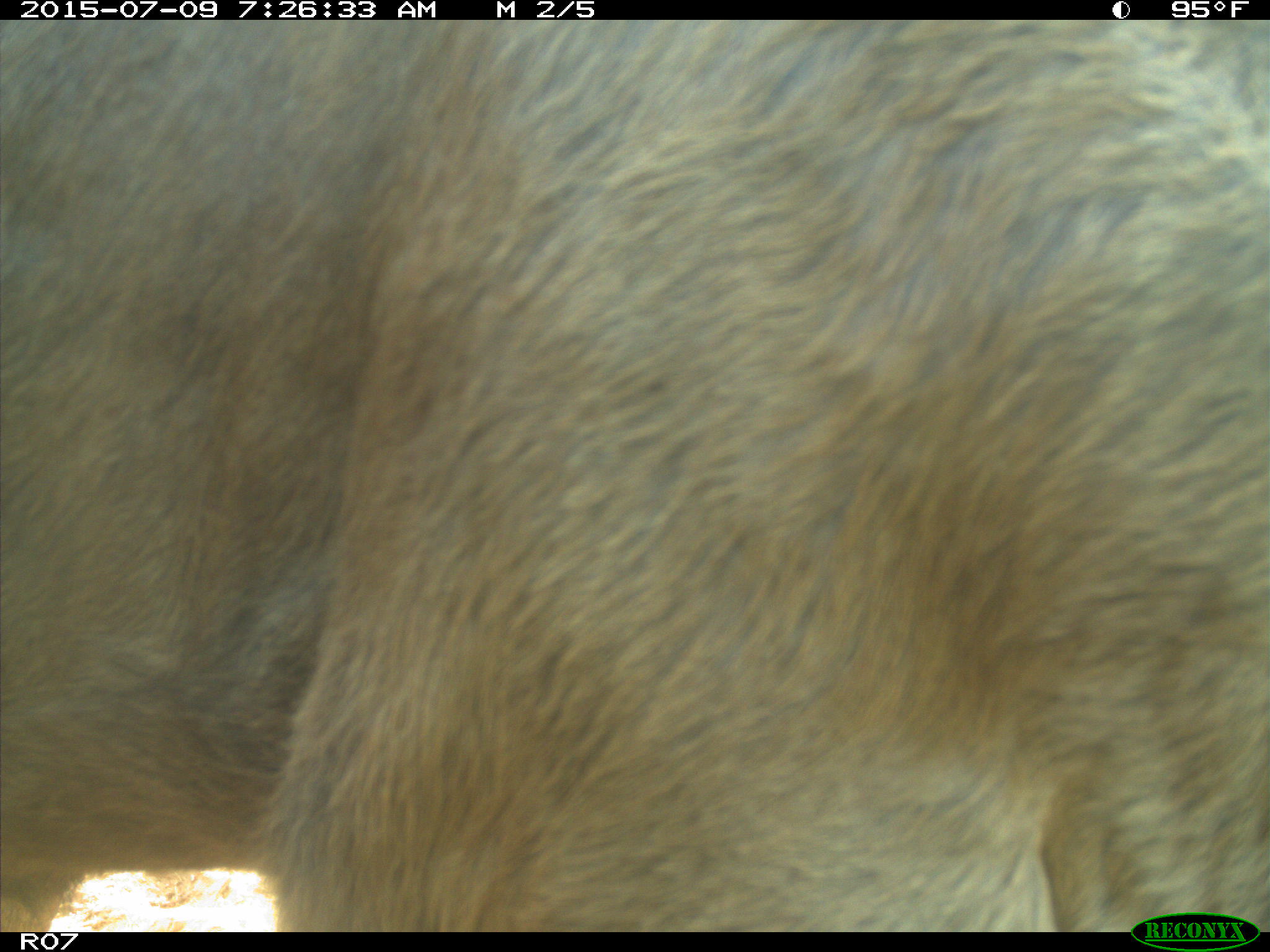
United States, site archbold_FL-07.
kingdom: Animalia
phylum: Chordata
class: Mammalia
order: Artiodactyla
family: Bovidae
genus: Bos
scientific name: Bos taurus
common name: domestic cow